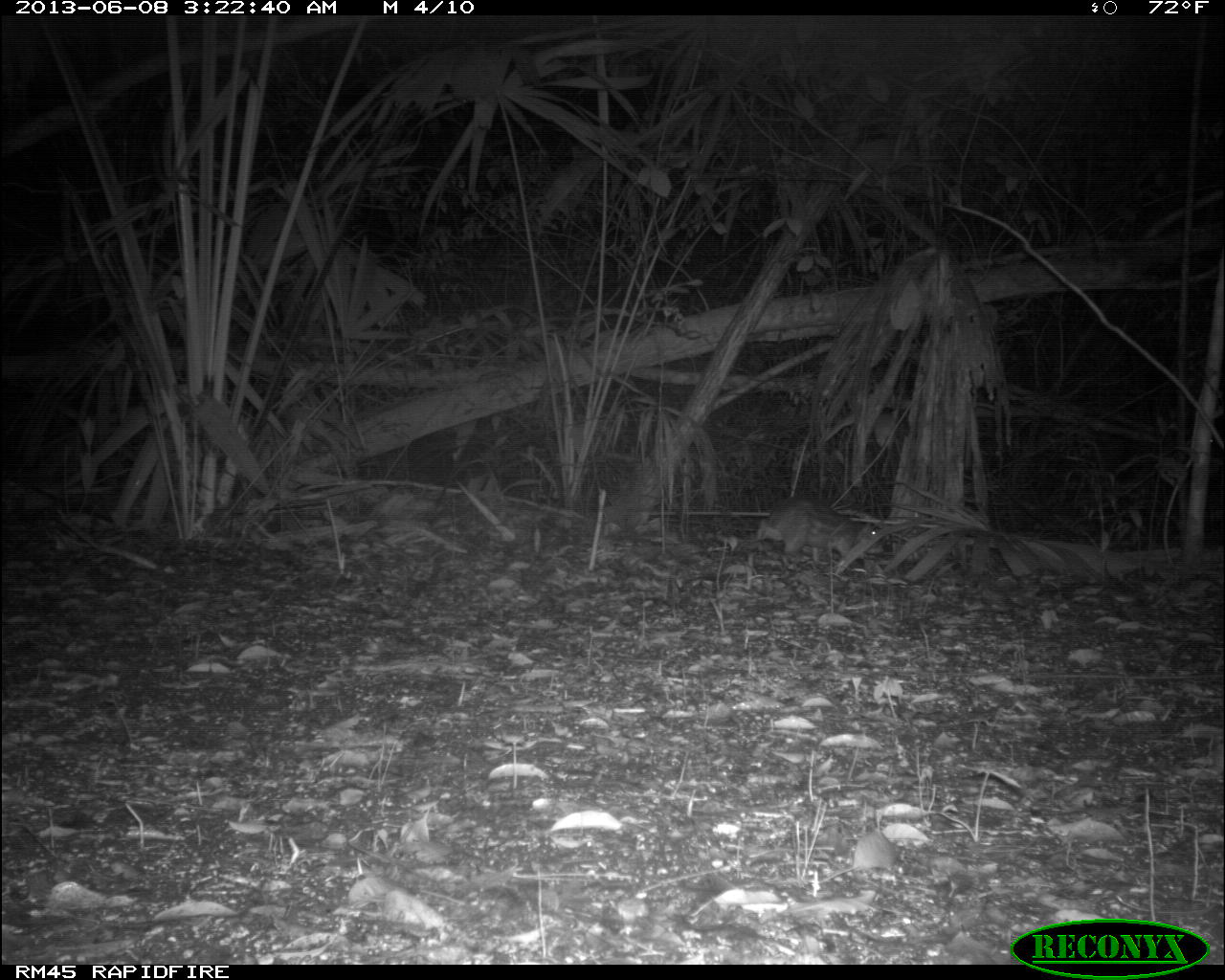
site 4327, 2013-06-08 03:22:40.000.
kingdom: Animalia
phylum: Chordata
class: Mammalia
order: Rodentia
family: Cuniculidae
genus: Cuniculus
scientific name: Cuniculus paca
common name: lowland paca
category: agouti paca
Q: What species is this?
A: Agouti paca (lowland paca) (Cuniculus paca).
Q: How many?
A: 1.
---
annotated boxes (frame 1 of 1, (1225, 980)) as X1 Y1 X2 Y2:
agouti paca: 757 497 884 570